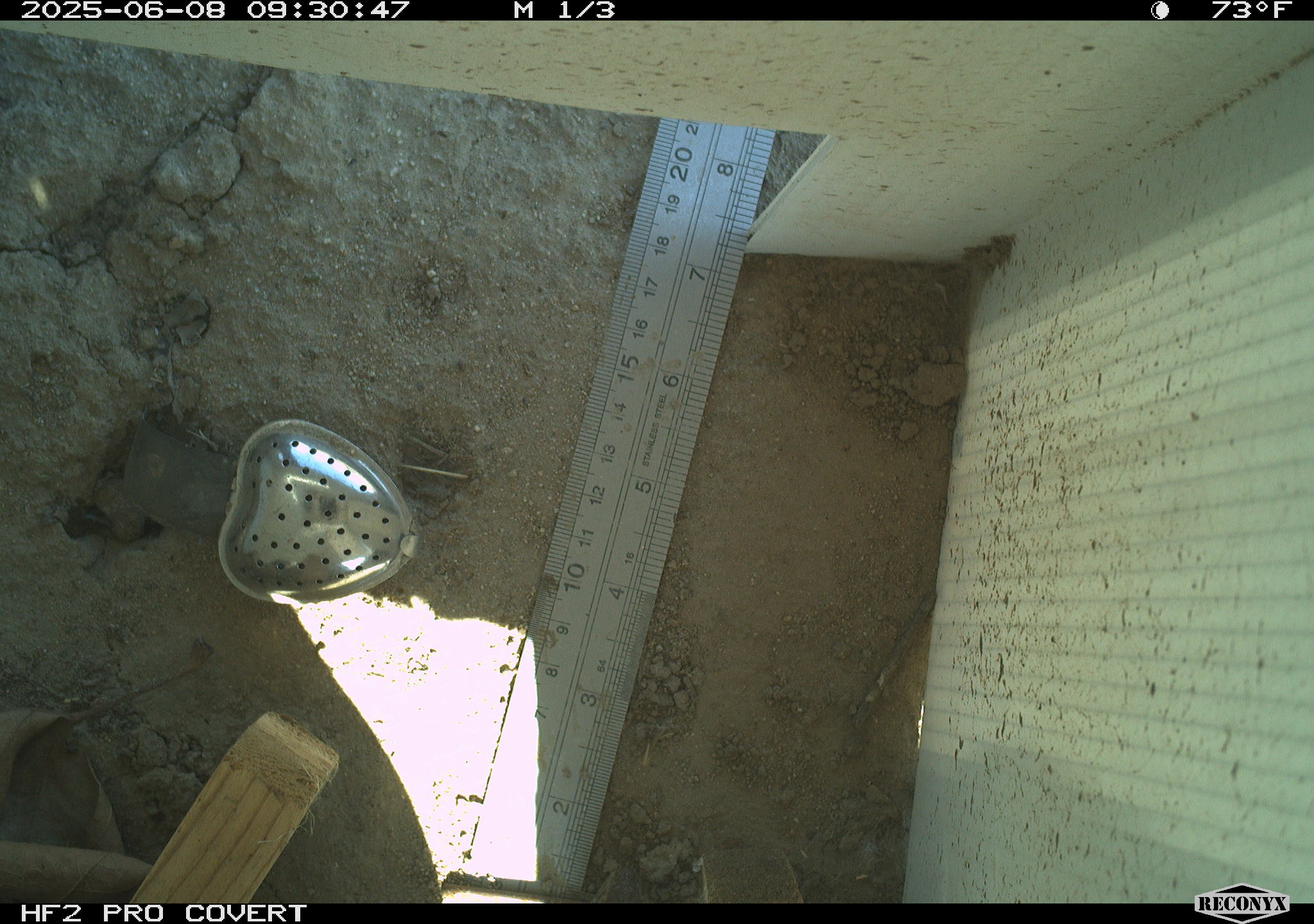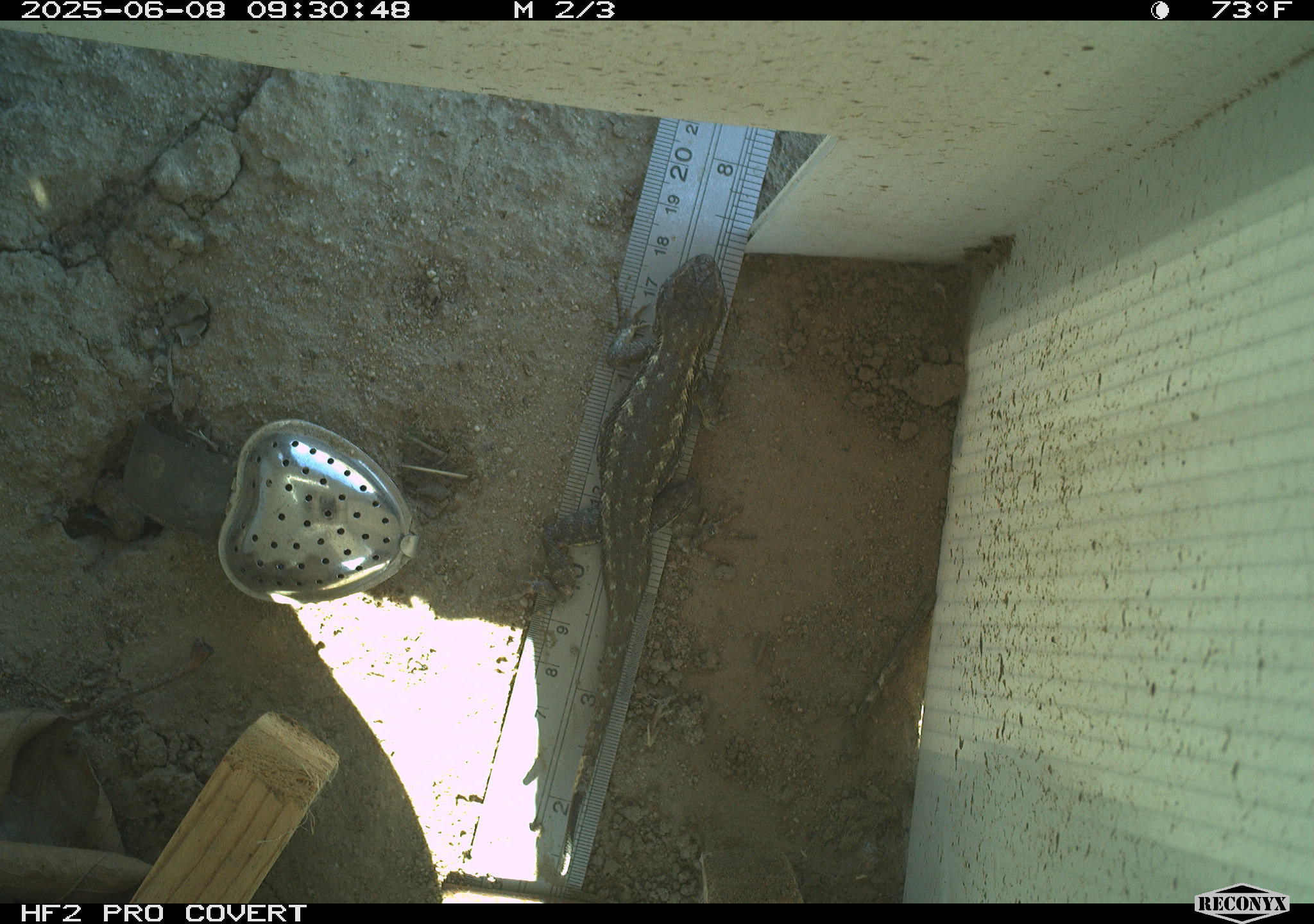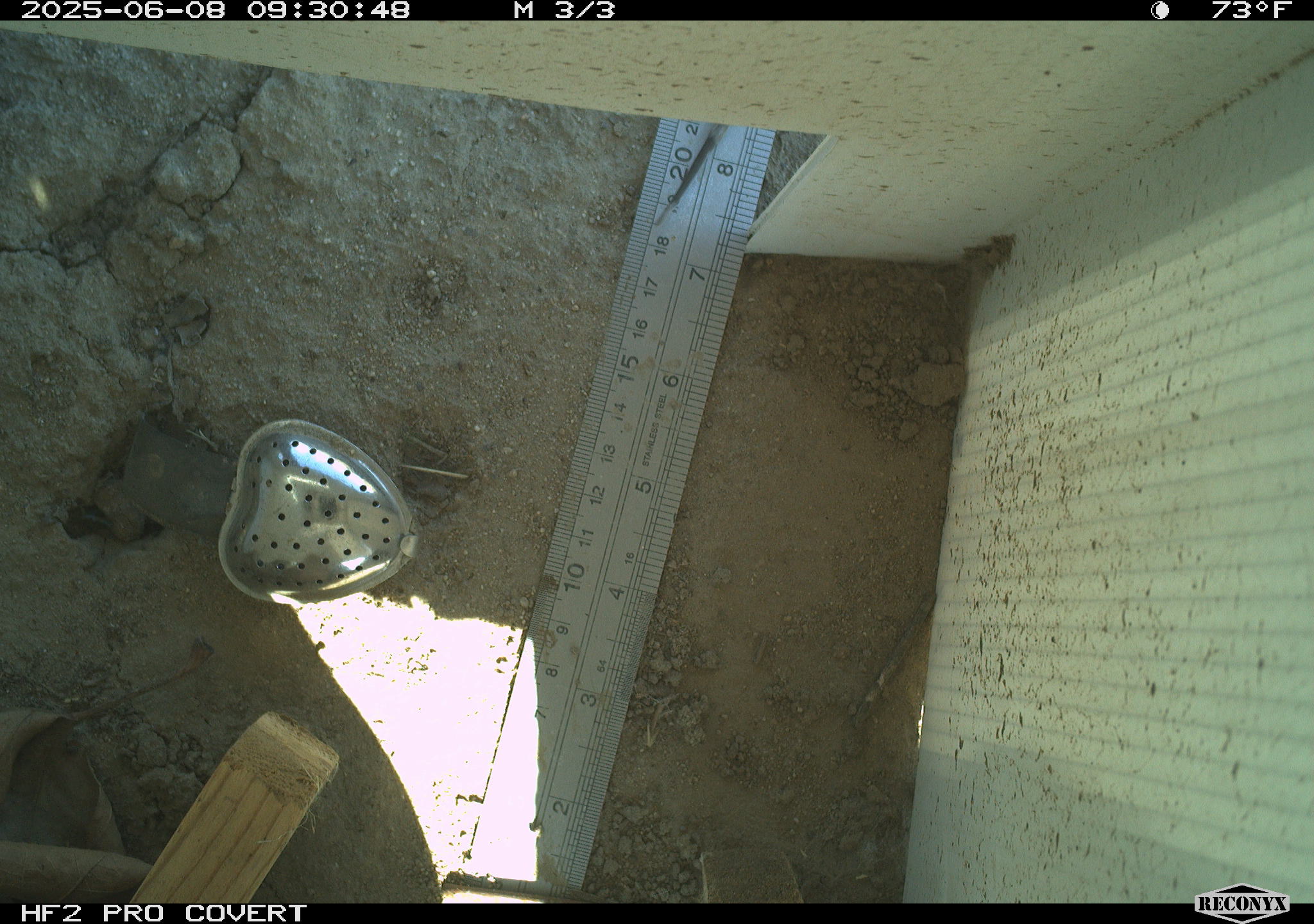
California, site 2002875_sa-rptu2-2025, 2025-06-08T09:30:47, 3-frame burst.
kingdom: Animalia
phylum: Chordata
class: Reptilia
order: Squamata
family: Phrynosomatidae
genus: Sceloporus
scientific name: Sceloporus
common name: spiny lizards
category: sceloporus species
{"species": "sceloporus species (spiny lizards) (Sceloporus)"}